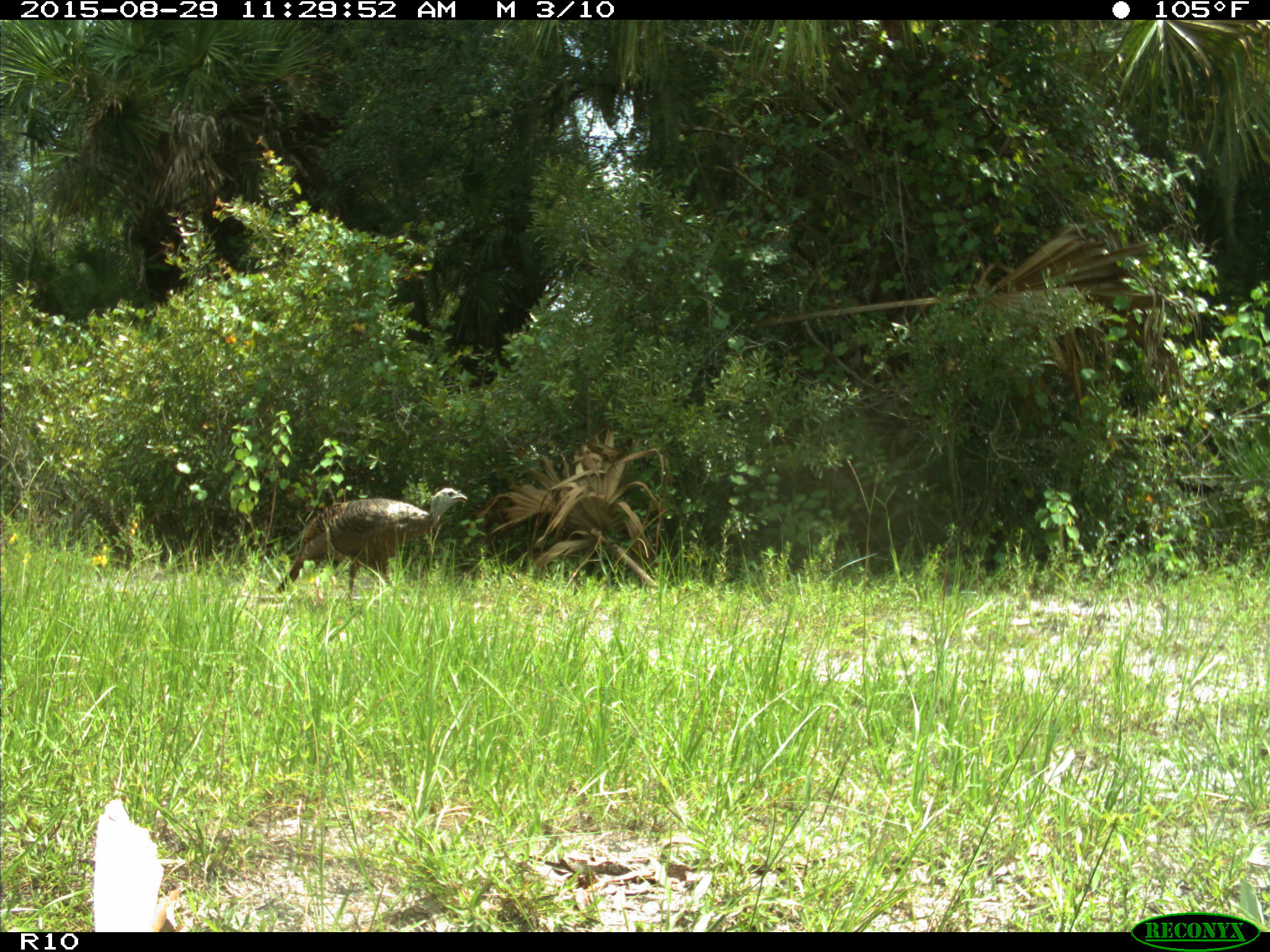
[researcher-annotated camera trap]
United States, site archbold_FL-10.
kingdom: Animalia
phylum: Chordata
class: Aves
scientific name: Aves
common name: birds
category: unidentified bird